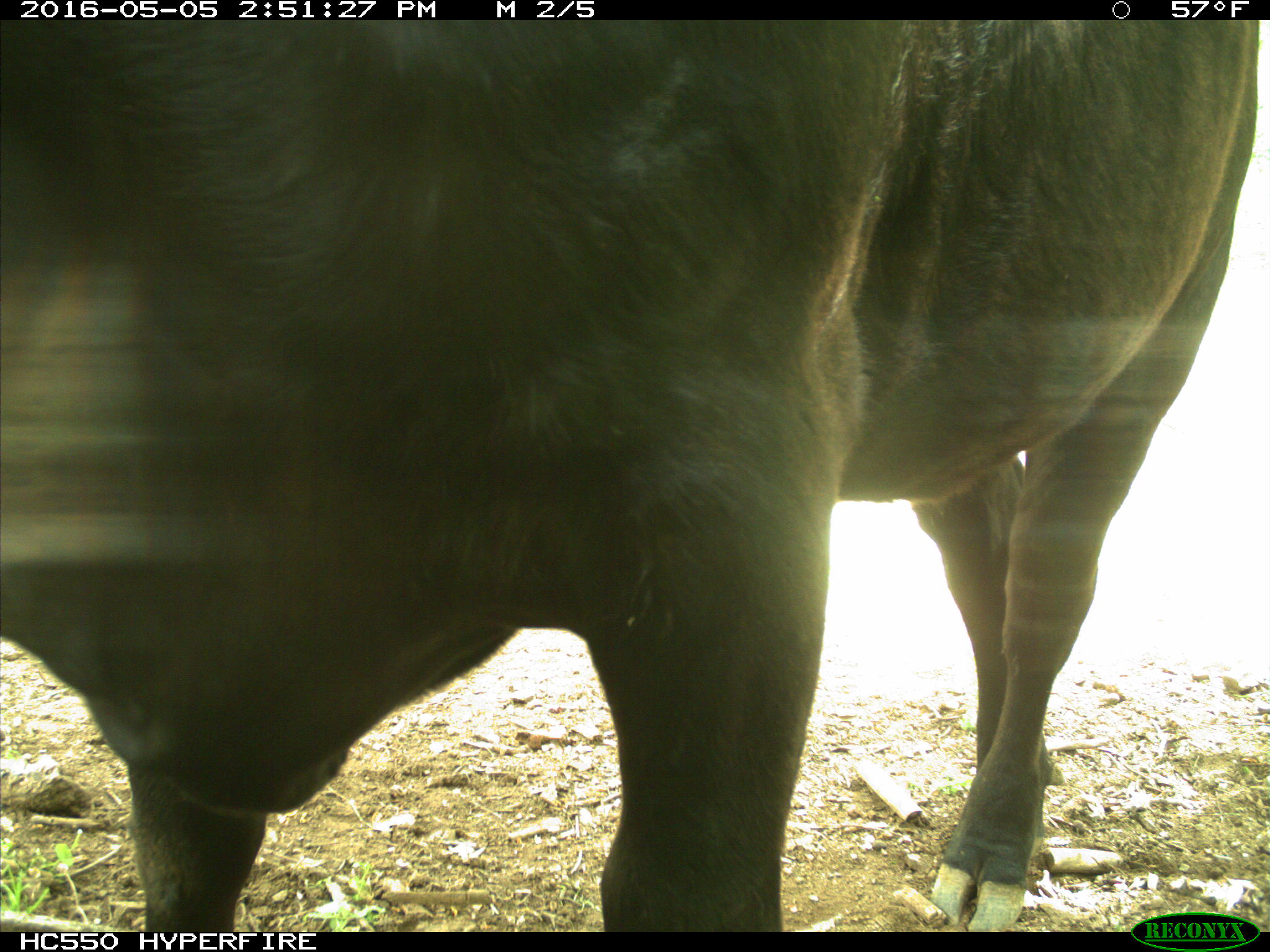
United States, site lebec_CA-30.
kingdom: Animalia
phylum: Chordata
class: Mammalia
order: Artiodactyla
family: Bovidae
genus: Bos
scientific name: Bos taurus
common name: domestic cow